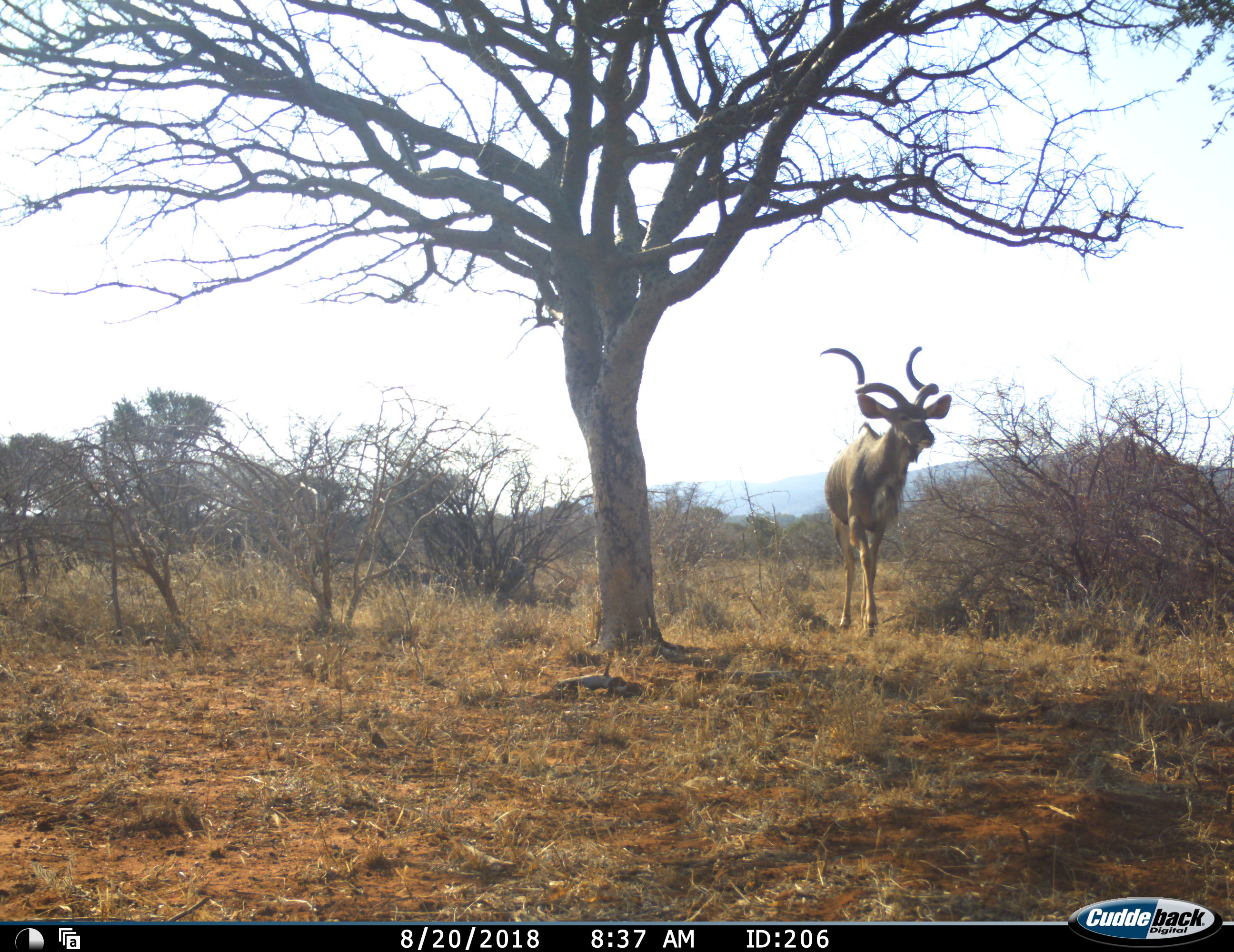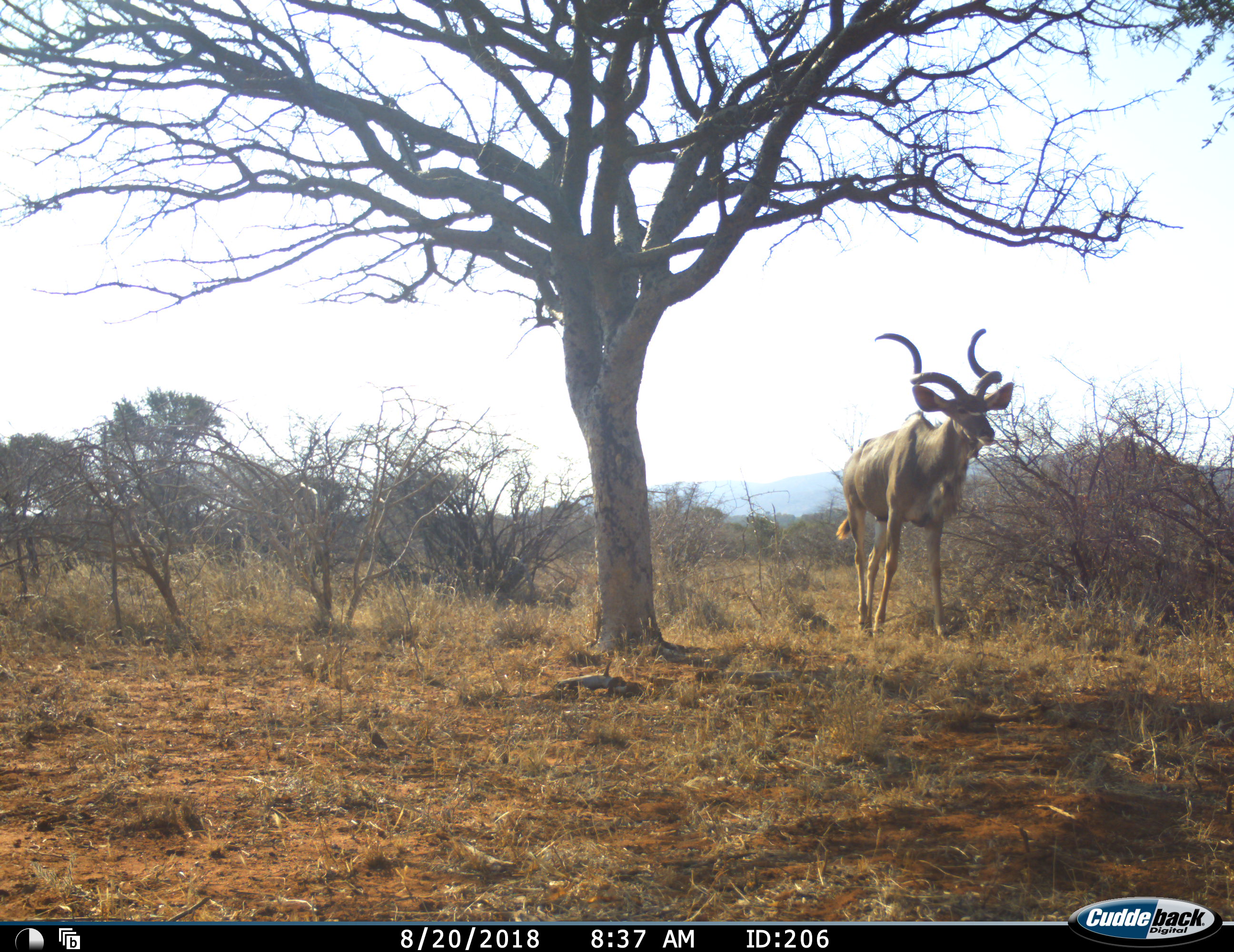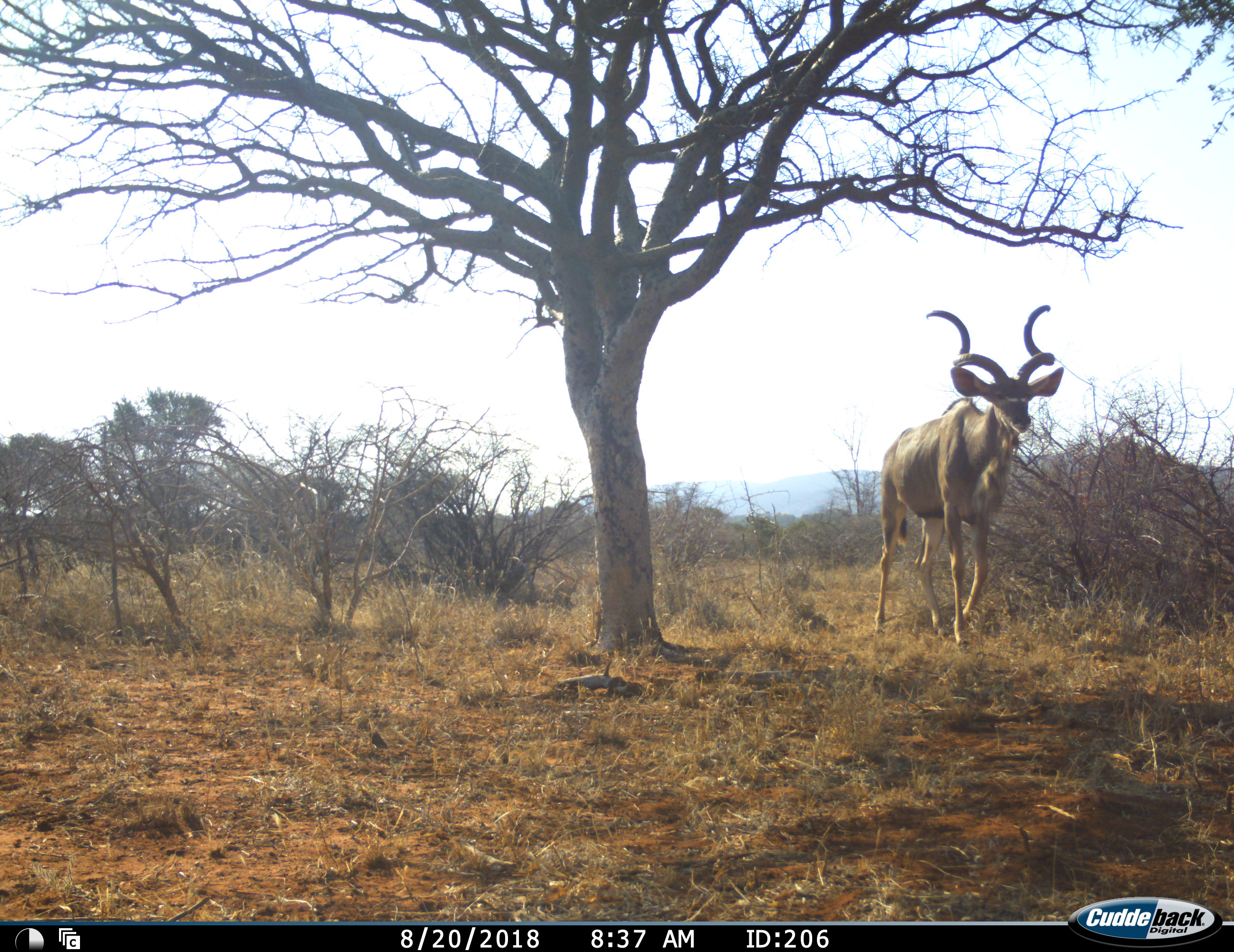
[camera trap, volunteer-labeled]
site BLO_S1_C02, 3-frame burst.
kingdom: Animalia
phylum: Chordata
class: Mammalia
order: Artiodactyla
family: Bovidae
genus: Tragelaphus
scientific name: Tragelaphus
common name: kudu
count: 1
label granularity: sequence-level